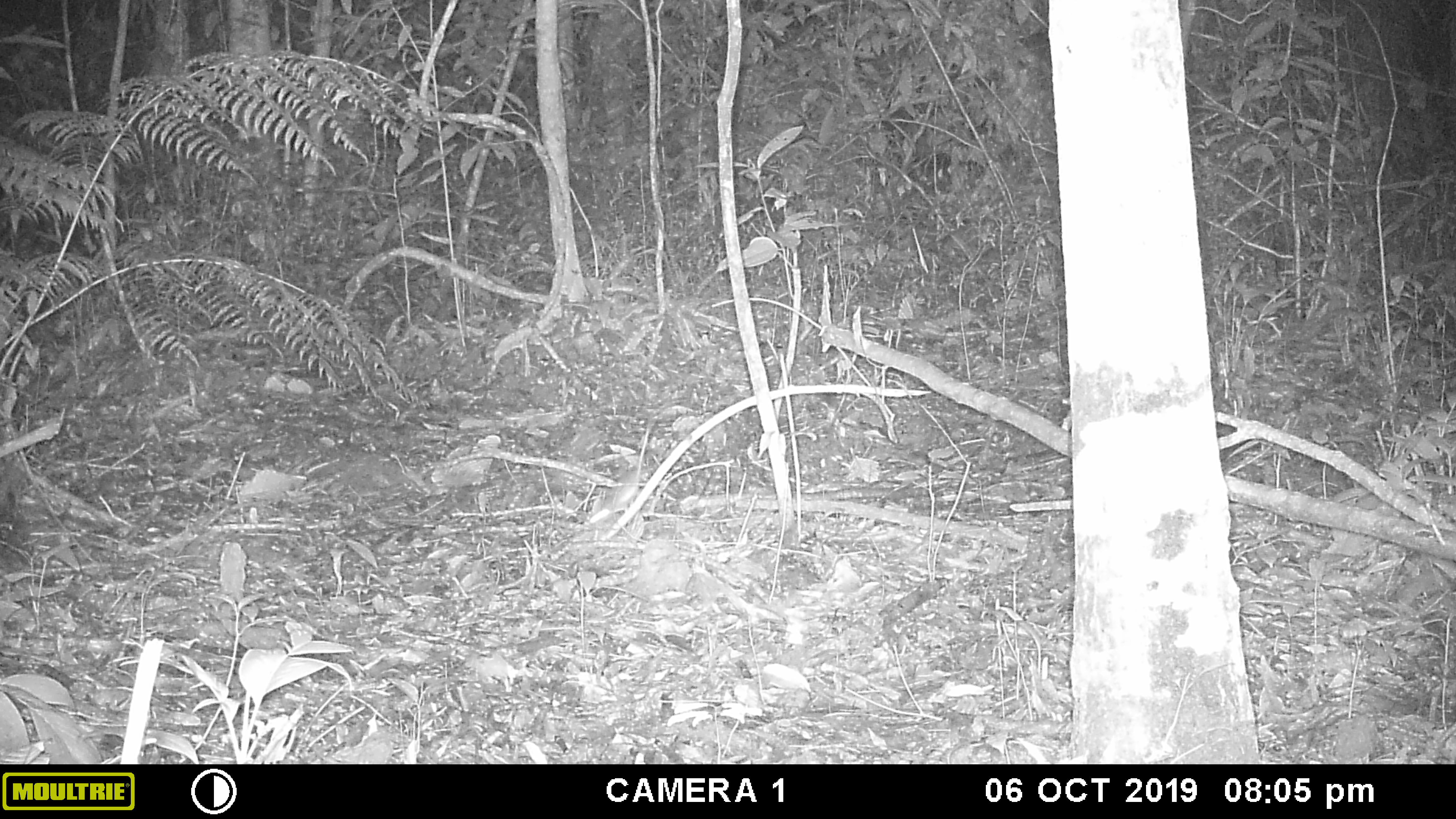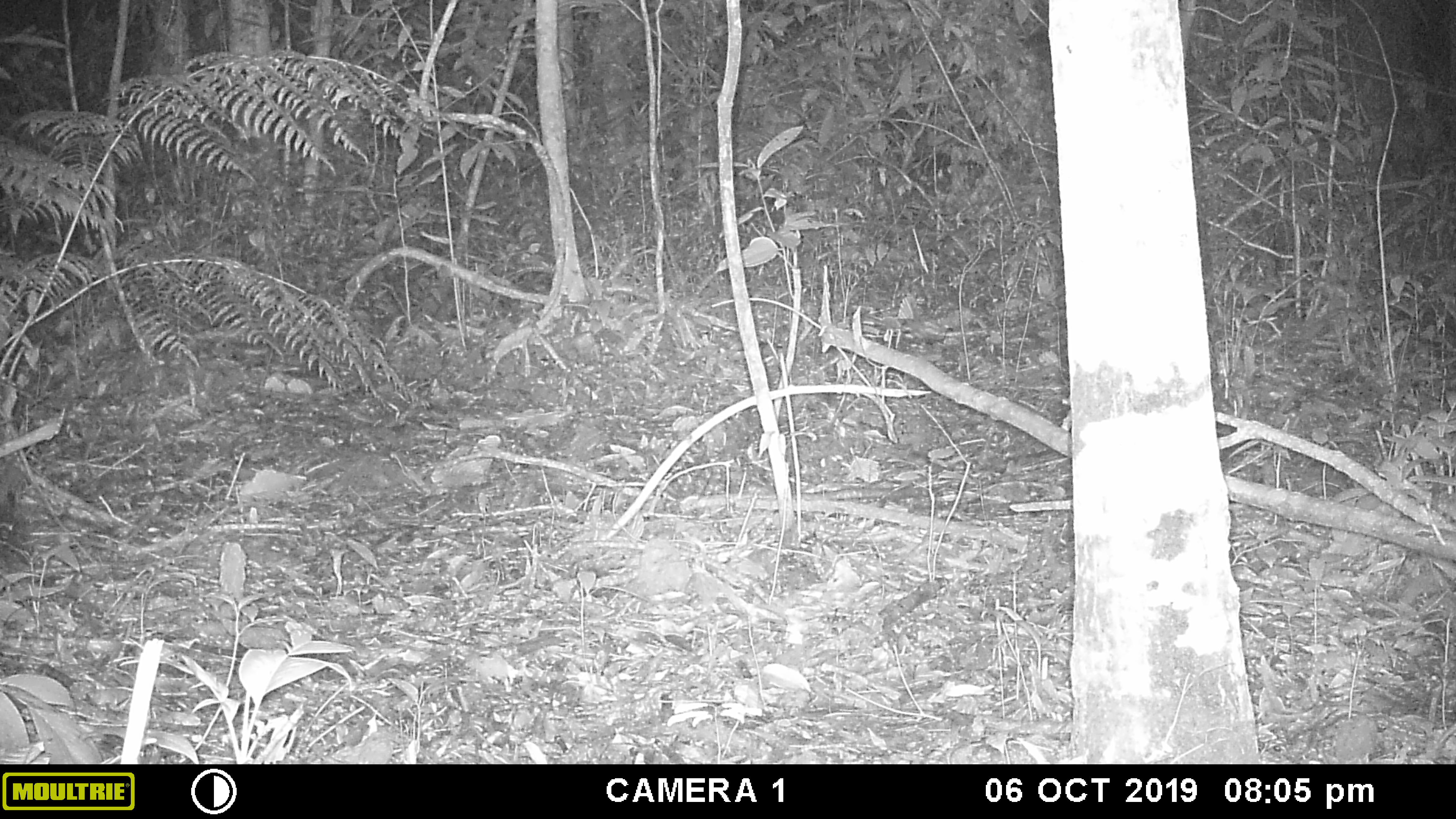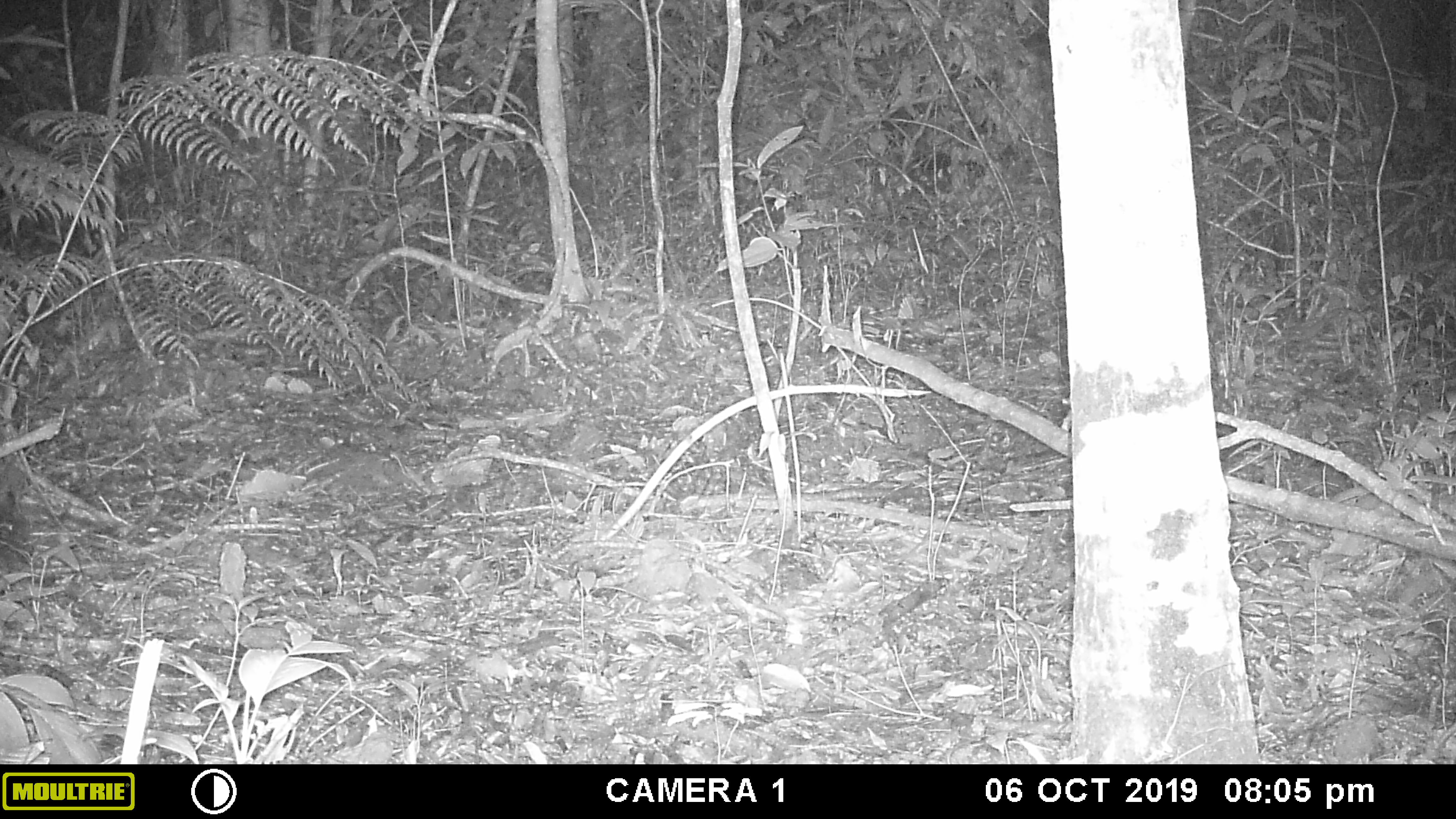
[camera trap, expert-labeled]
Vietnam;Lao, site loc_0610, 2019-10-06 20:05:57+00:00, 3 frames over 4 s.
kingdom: Animalia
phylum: Chordata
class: Mammalia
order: Rodentia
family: Muridae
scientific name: Muridae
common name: old-world mice and rats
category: unidentified murid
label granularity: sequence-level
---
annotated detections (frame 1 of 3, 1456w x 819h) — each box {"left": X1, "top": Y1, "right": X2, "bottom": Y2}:
unidentified murid: {"left": 587, "top": 420, "right": 652, "bottom": 525}